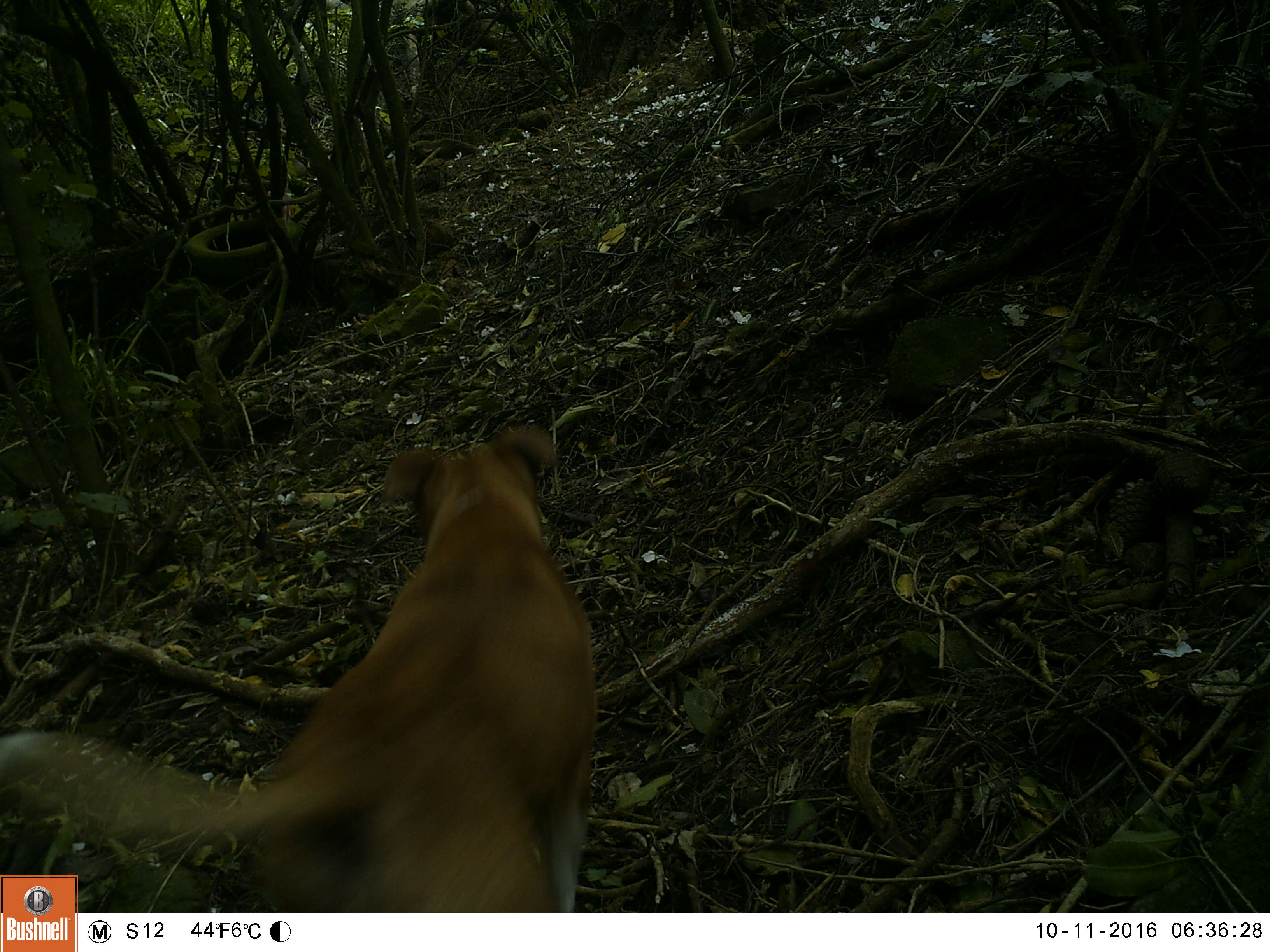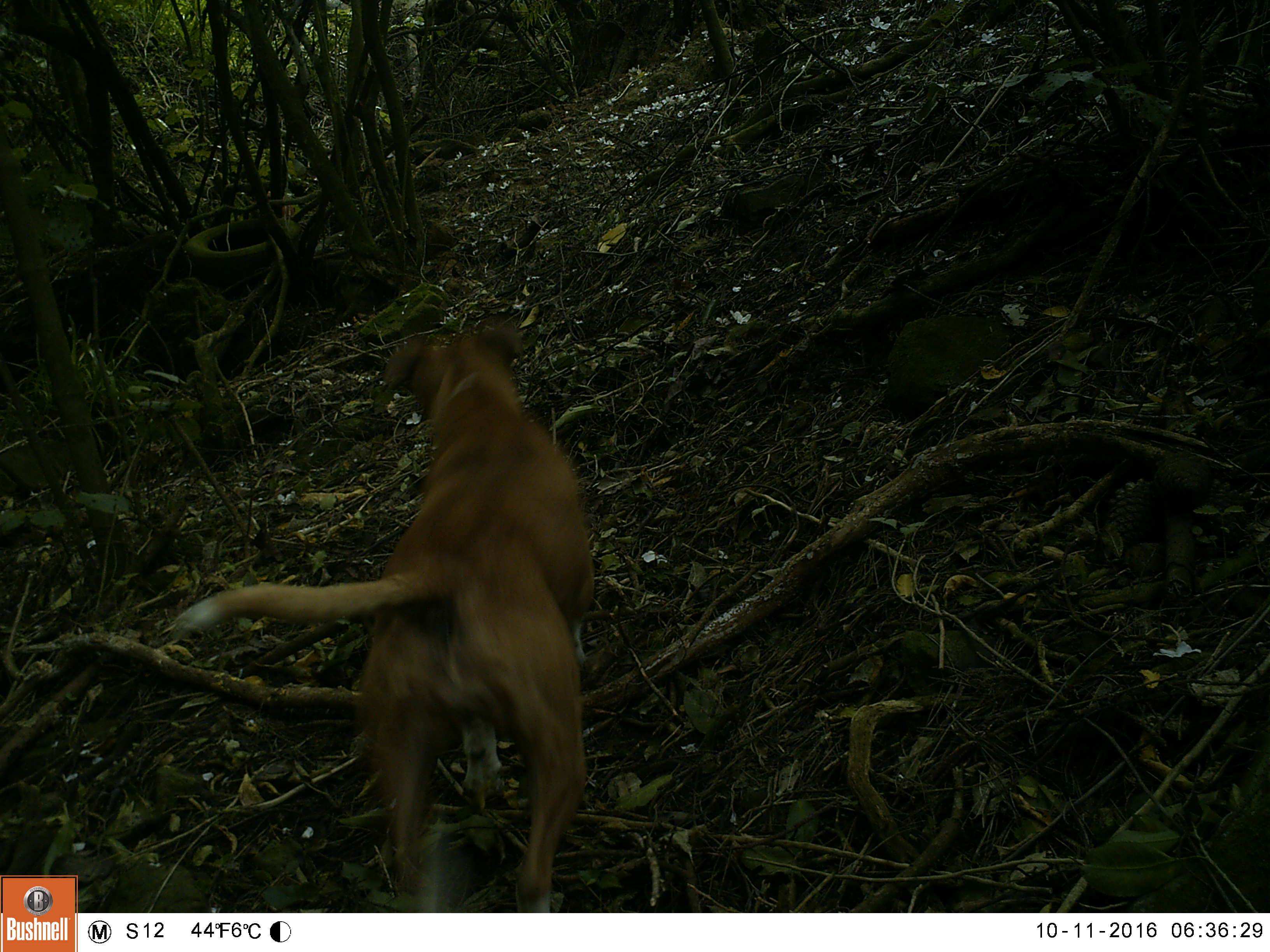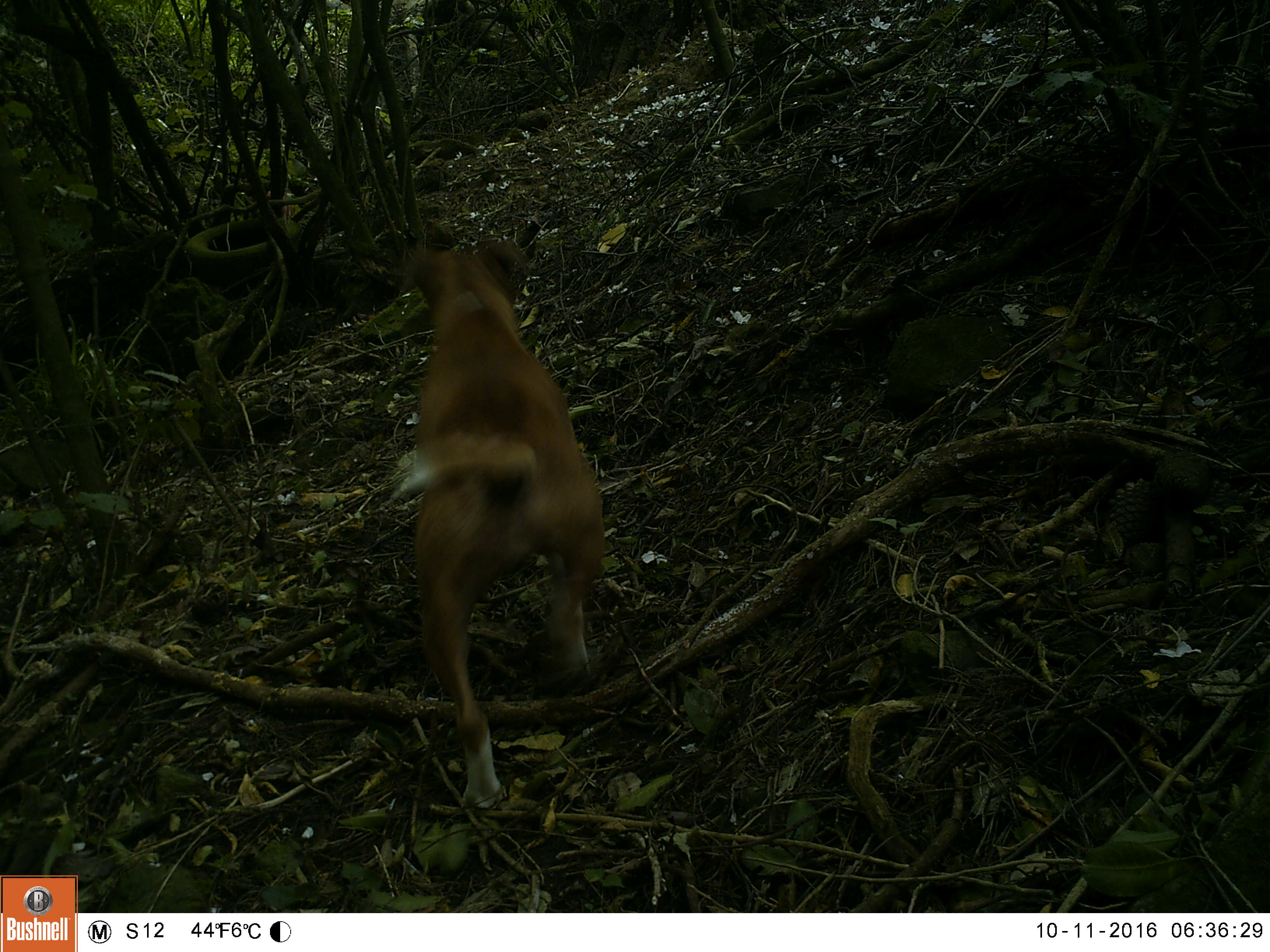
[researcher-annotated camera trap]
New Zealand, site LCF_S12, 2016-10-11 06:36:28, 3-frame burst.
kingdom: Animalia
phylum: Chordata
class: Mammalia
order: Carnivora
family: Canidae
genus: Canis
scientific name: Canis familiaris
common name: domestic dog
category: dog